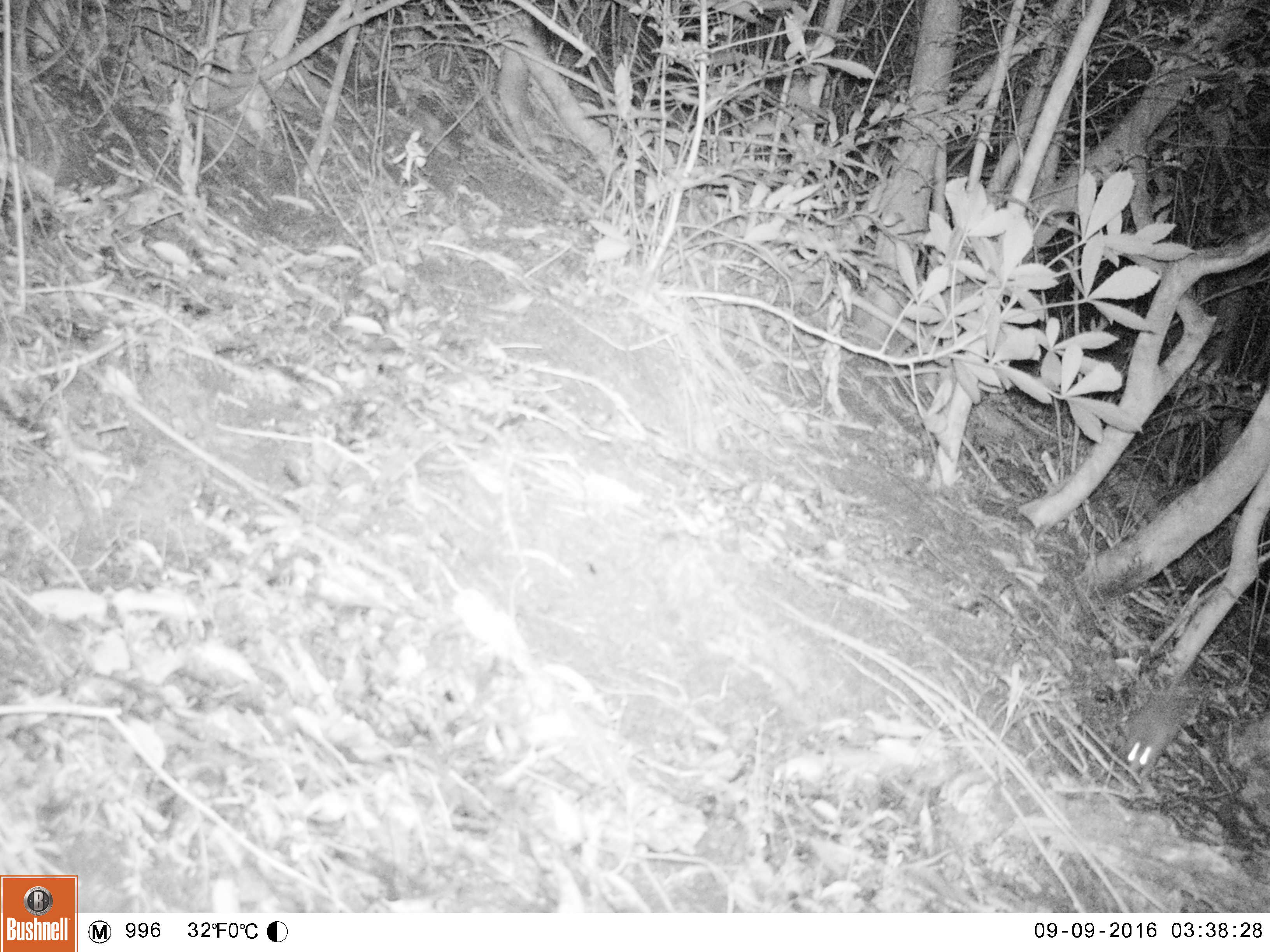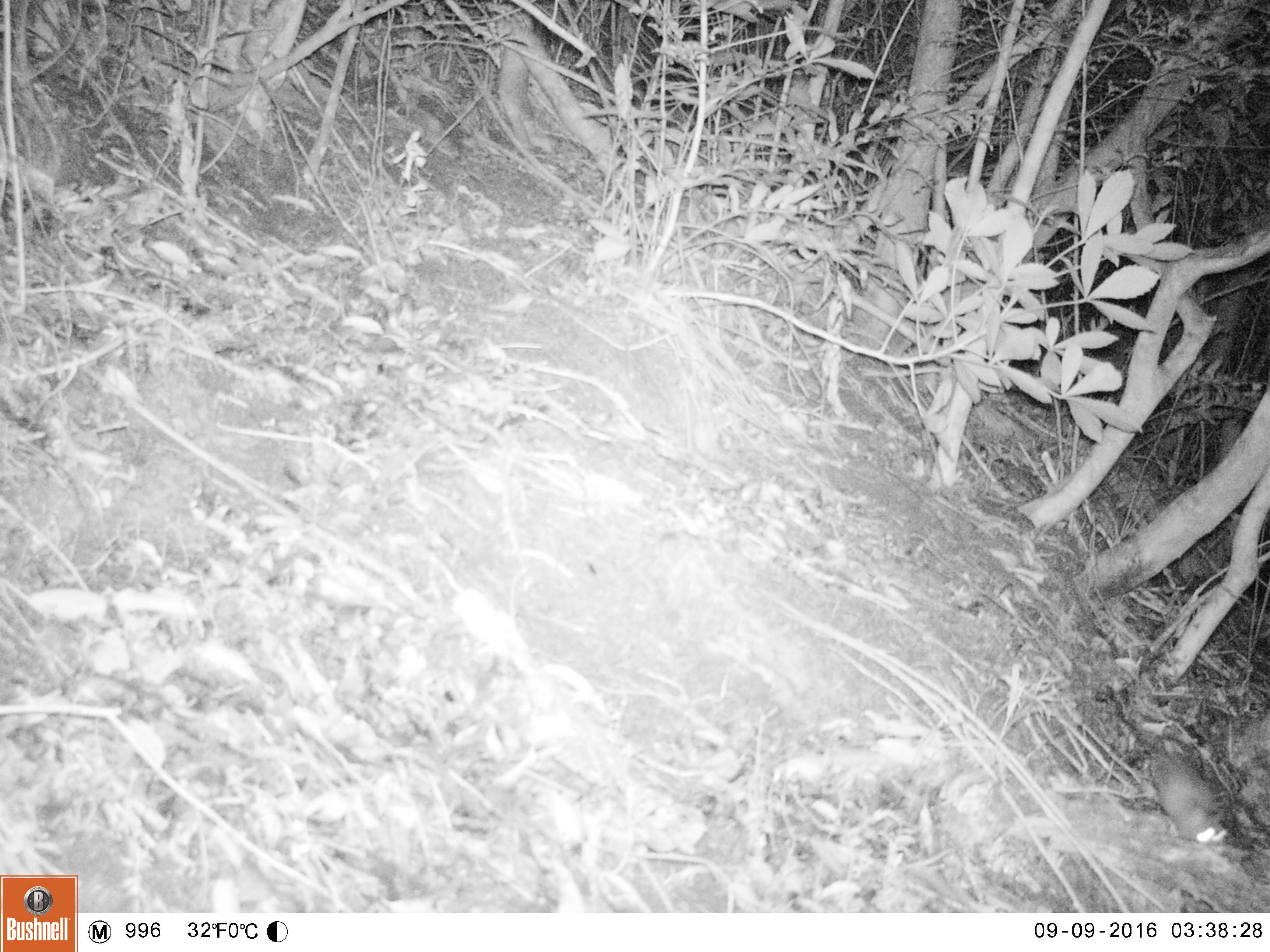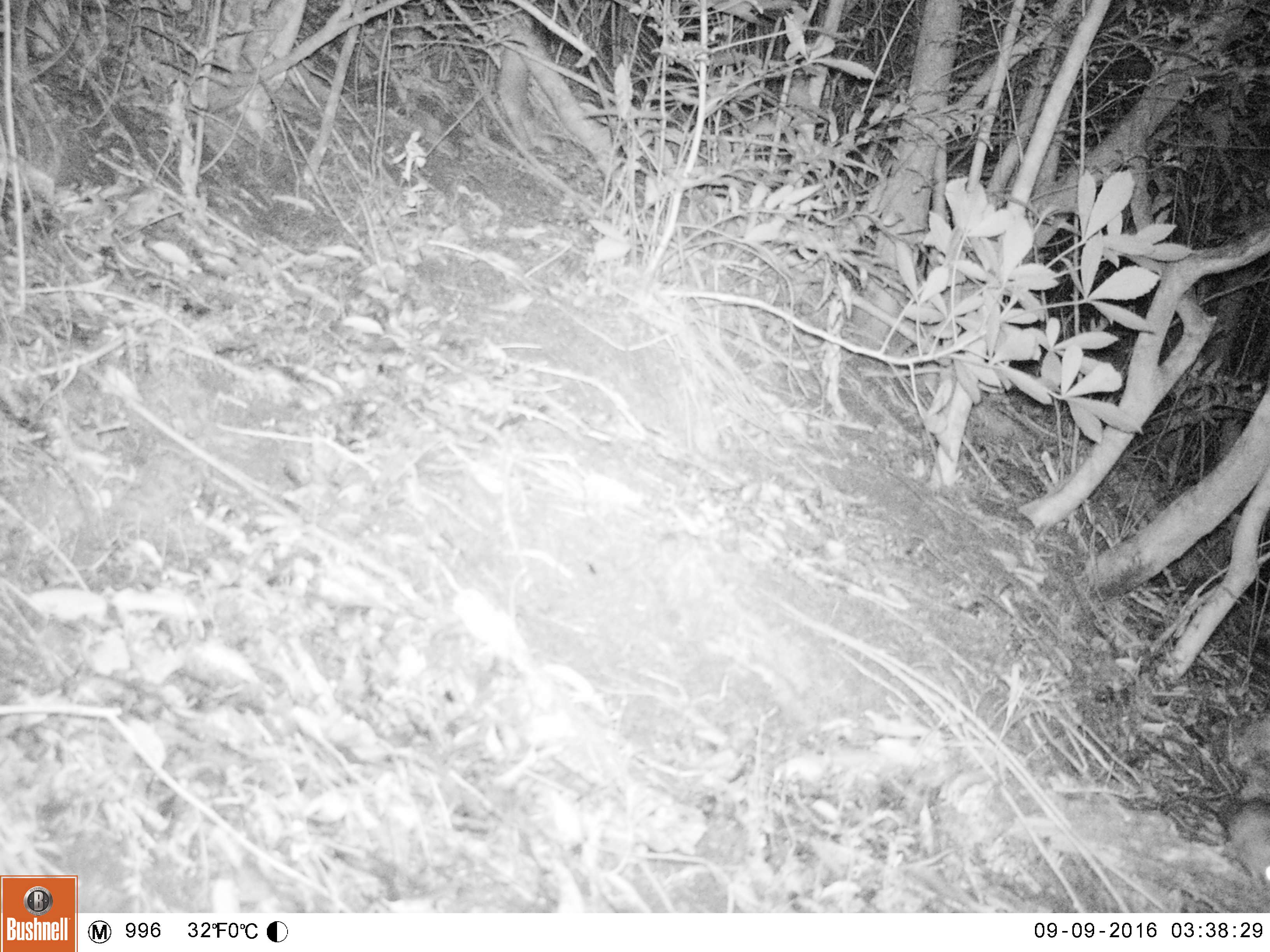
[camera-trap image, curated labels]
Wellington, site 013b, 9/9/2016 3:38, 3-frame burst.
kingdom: Animalia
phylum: Chordata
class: Mammalia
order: Rodentia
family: Muridae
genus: Rattus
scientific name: Rattus rattus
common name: ship rat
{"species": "ship rat (Rattus rattus)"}